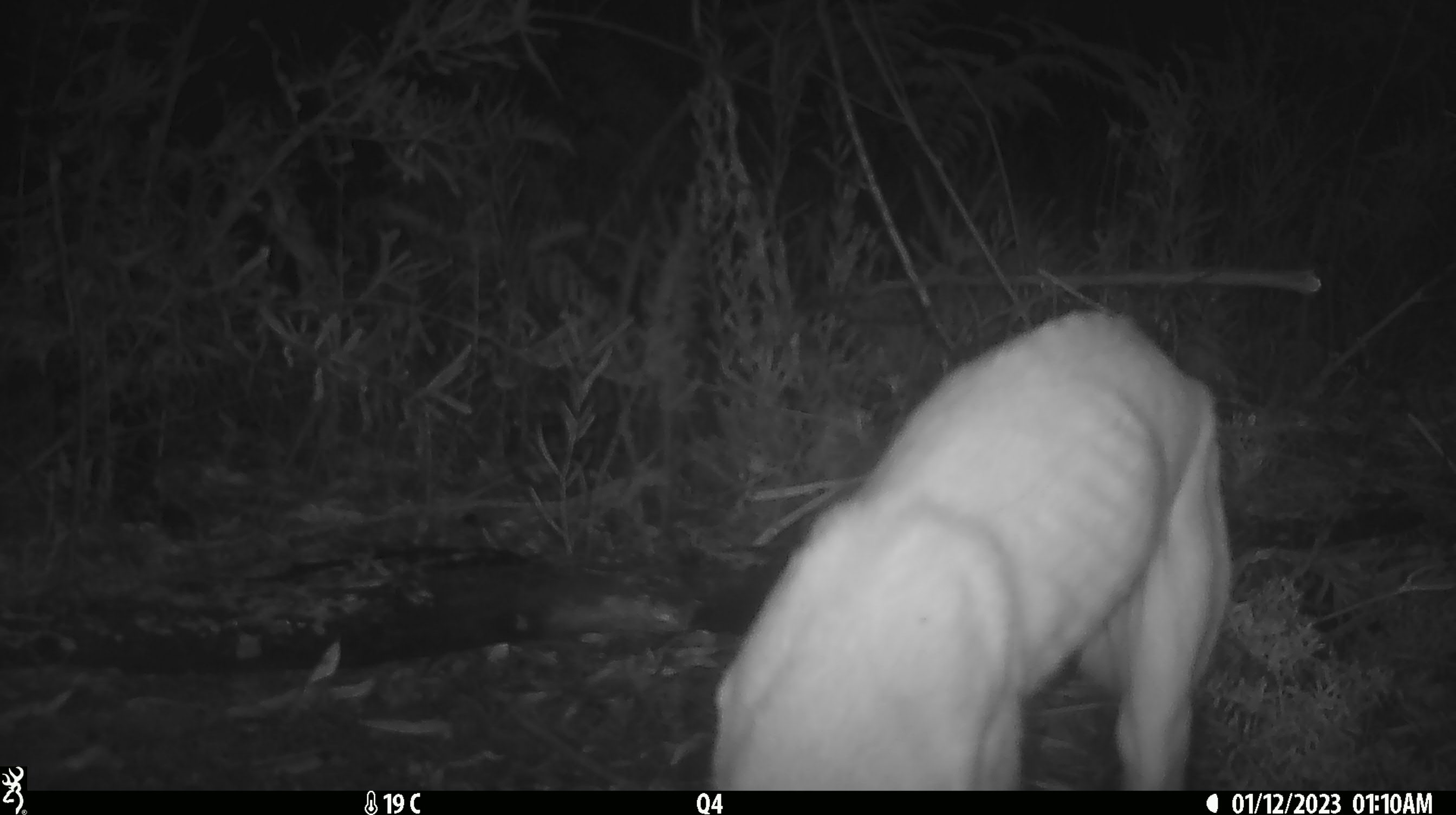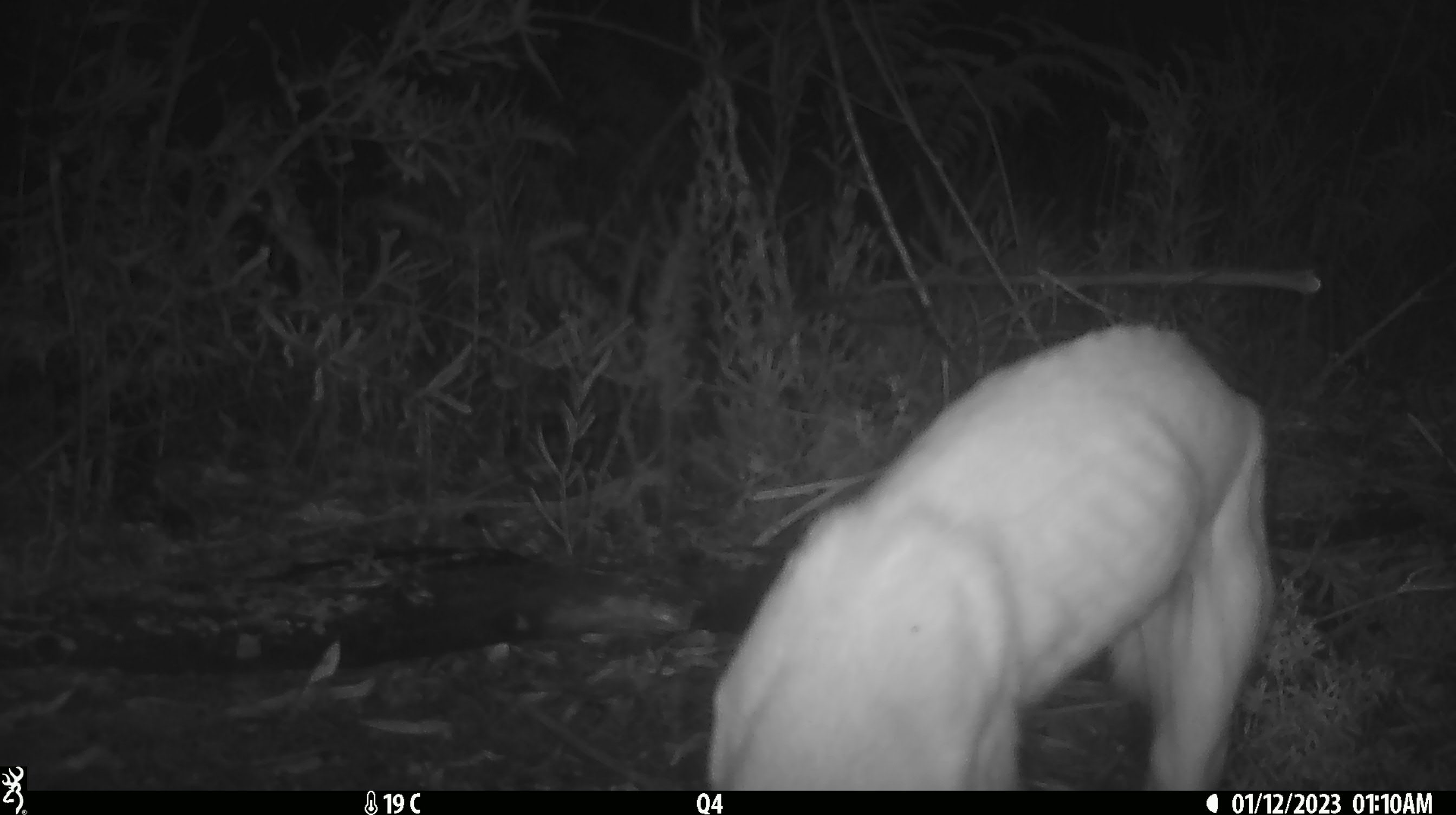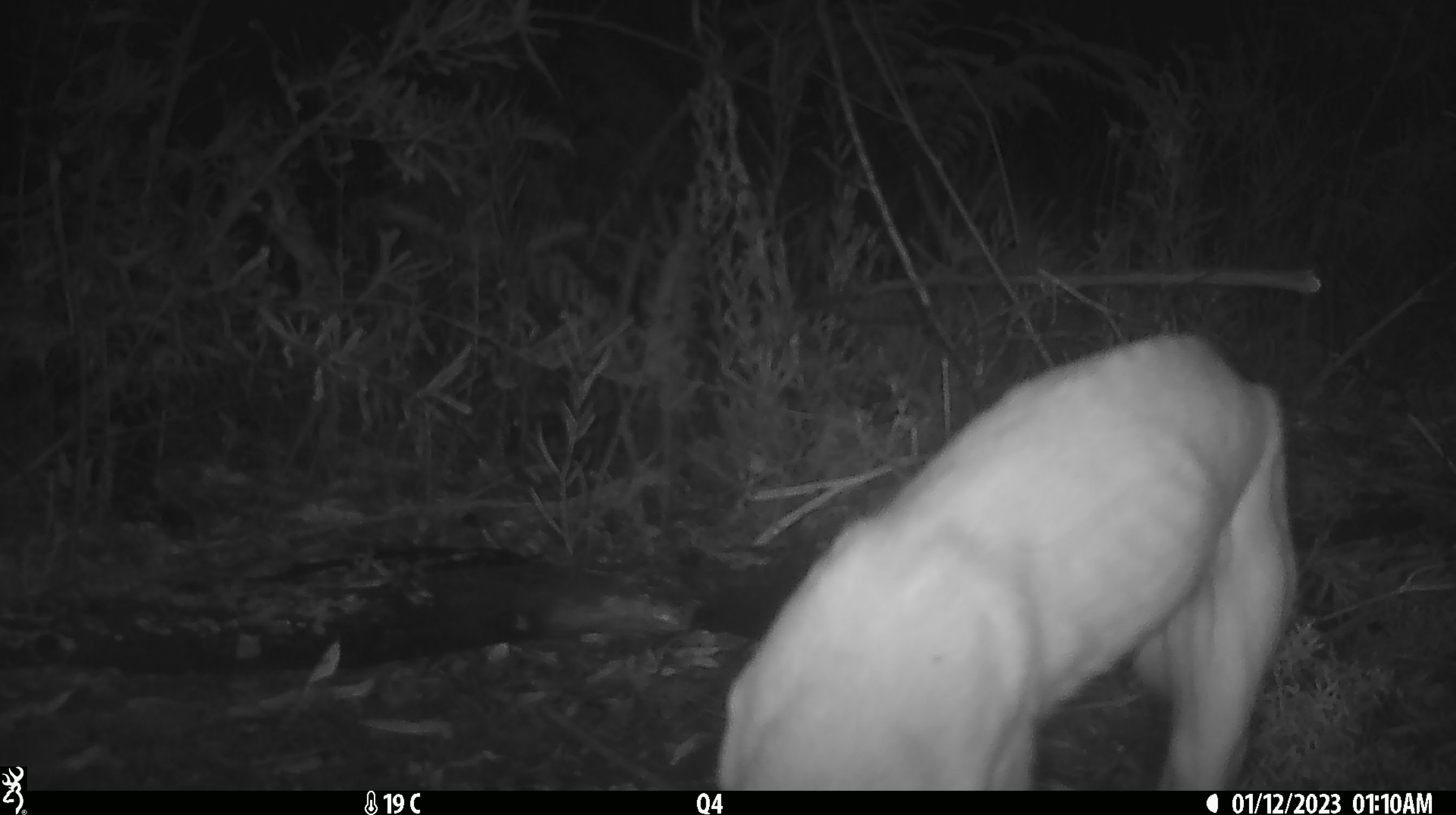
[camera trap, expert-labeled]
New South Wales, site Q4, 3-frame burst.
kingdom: Animalia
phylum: Chordata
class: Mammalia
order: Carnivora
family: Canidae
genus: Canis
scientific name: Canis familiaris dingo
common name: dingo